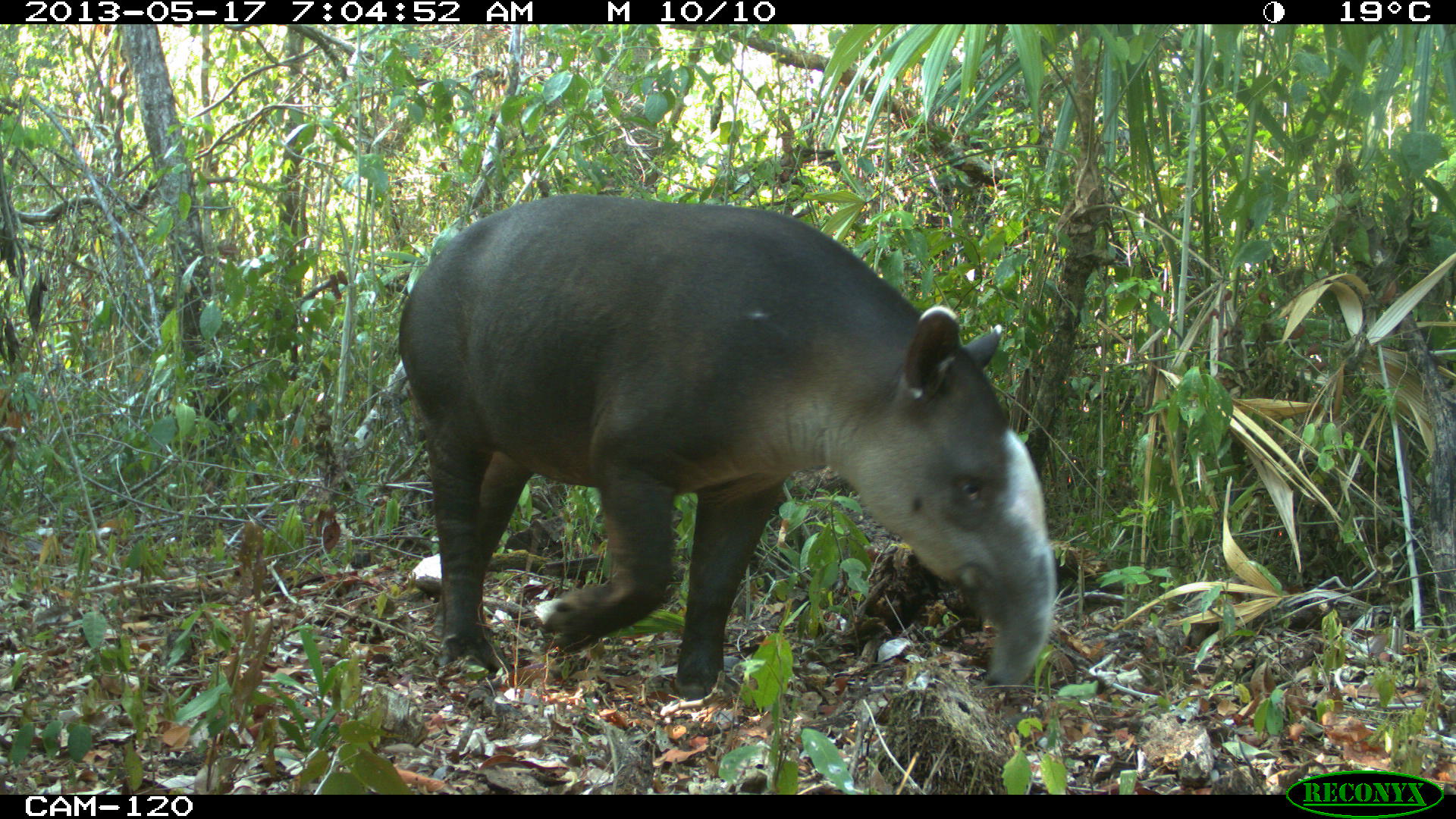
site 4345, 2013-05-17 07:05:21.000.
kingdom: Animalia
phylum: Chordata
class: Mammalia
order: Perissodactyla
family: Tapiridae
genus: Tapirus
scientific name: Tapirus bairdii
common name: baird's tapir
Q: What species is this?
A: Tapirus bairdii (baird's tapir).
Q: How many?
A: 1.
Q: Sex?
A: Female.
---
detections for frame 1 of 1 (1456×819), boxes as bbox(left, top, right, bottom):
tapirus bairdii: bbox(394, 191, 1055, 696)